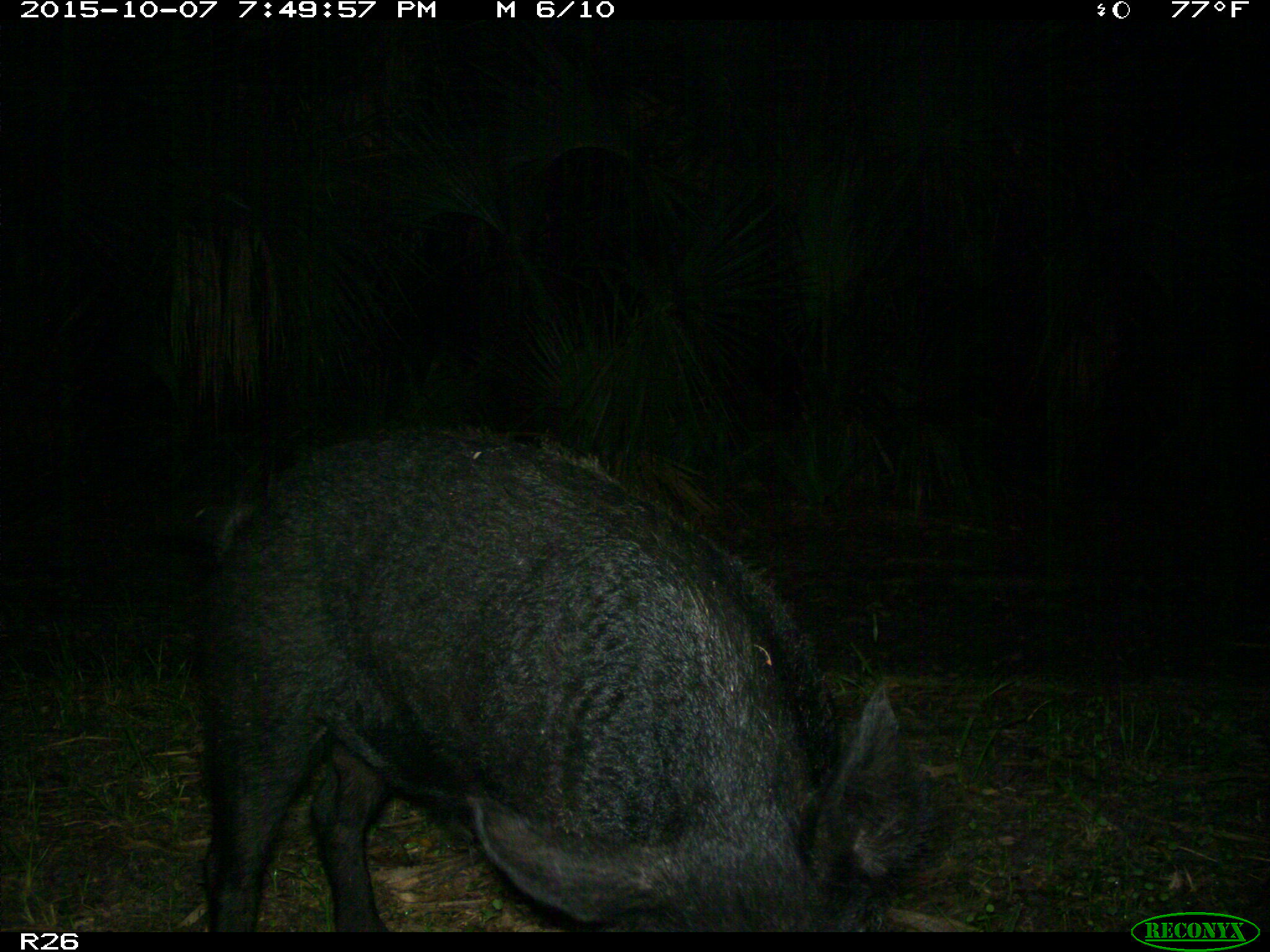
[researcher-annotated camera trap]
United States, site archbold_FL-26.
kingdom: Animalia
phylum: Chordata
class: Mammalia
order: Artiodactyla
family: Suidae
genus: Sus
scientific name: Sus scrofa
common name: wild boar